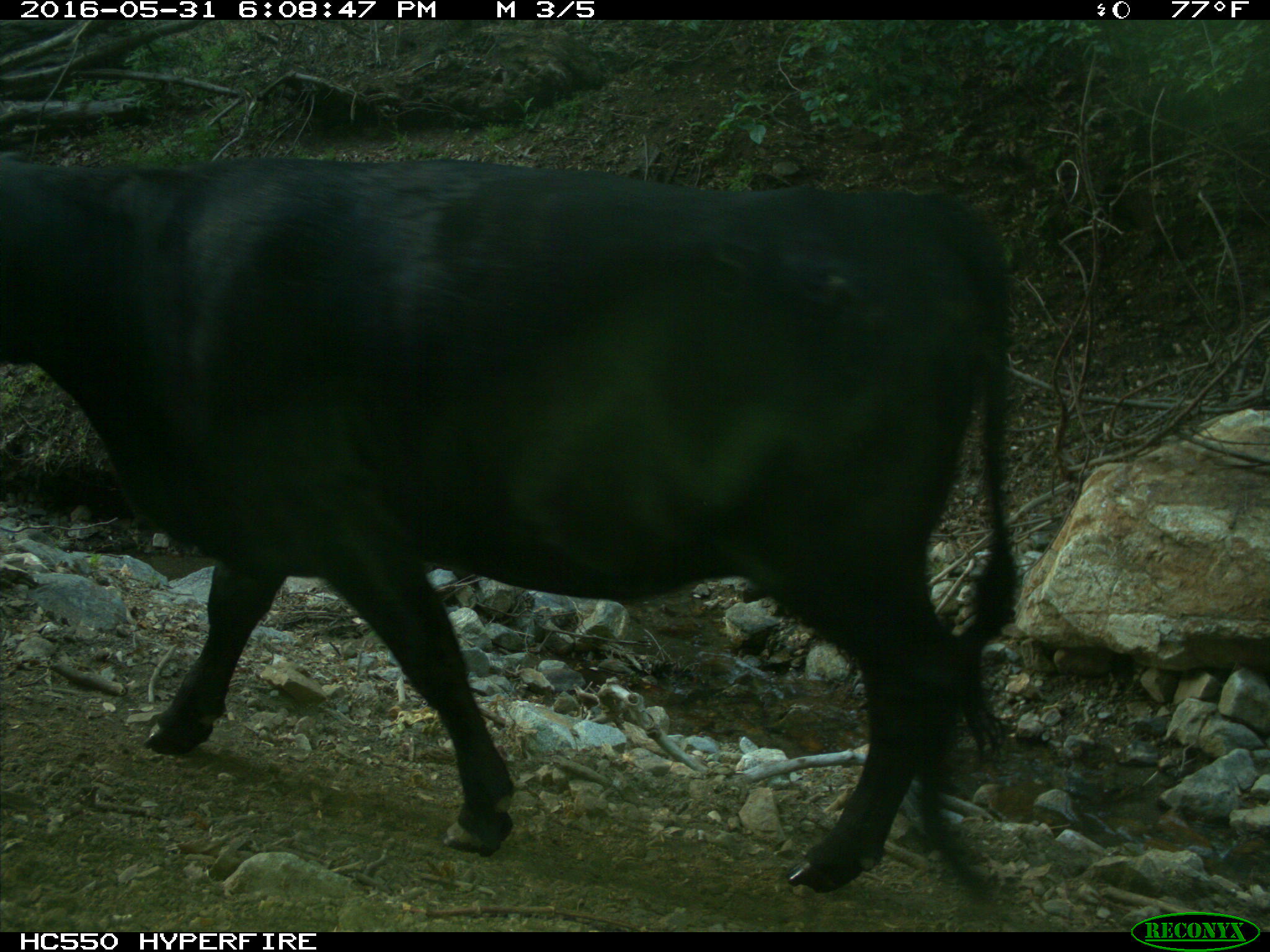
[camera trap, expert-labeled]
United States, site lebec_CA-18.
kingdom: Animalia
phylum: Chordata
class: Mammalia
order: Artiodactyla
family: Bovidae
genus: Bos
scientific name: Bos taurus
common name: domestic cow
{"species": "Bos taurus (domestic cow)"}